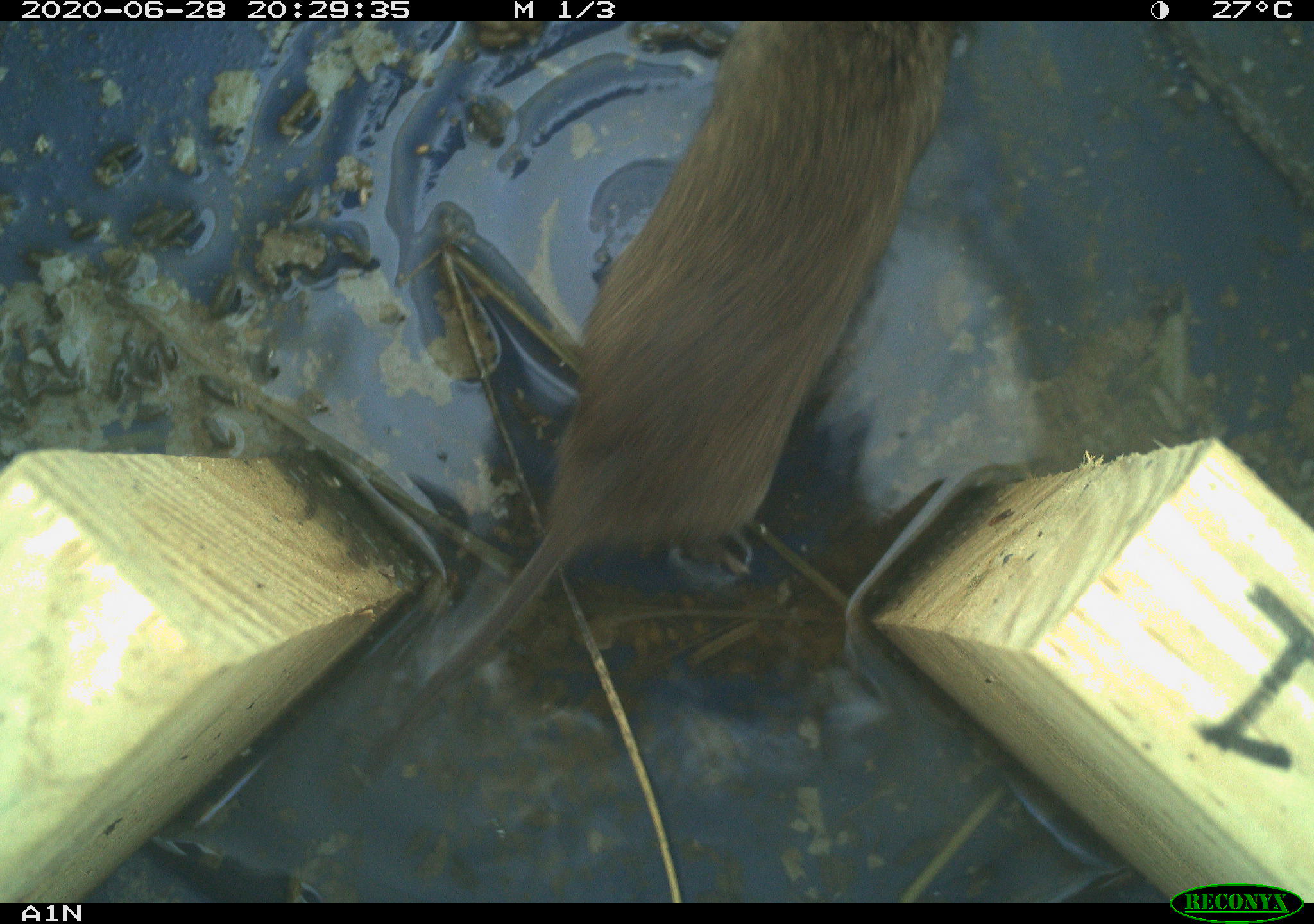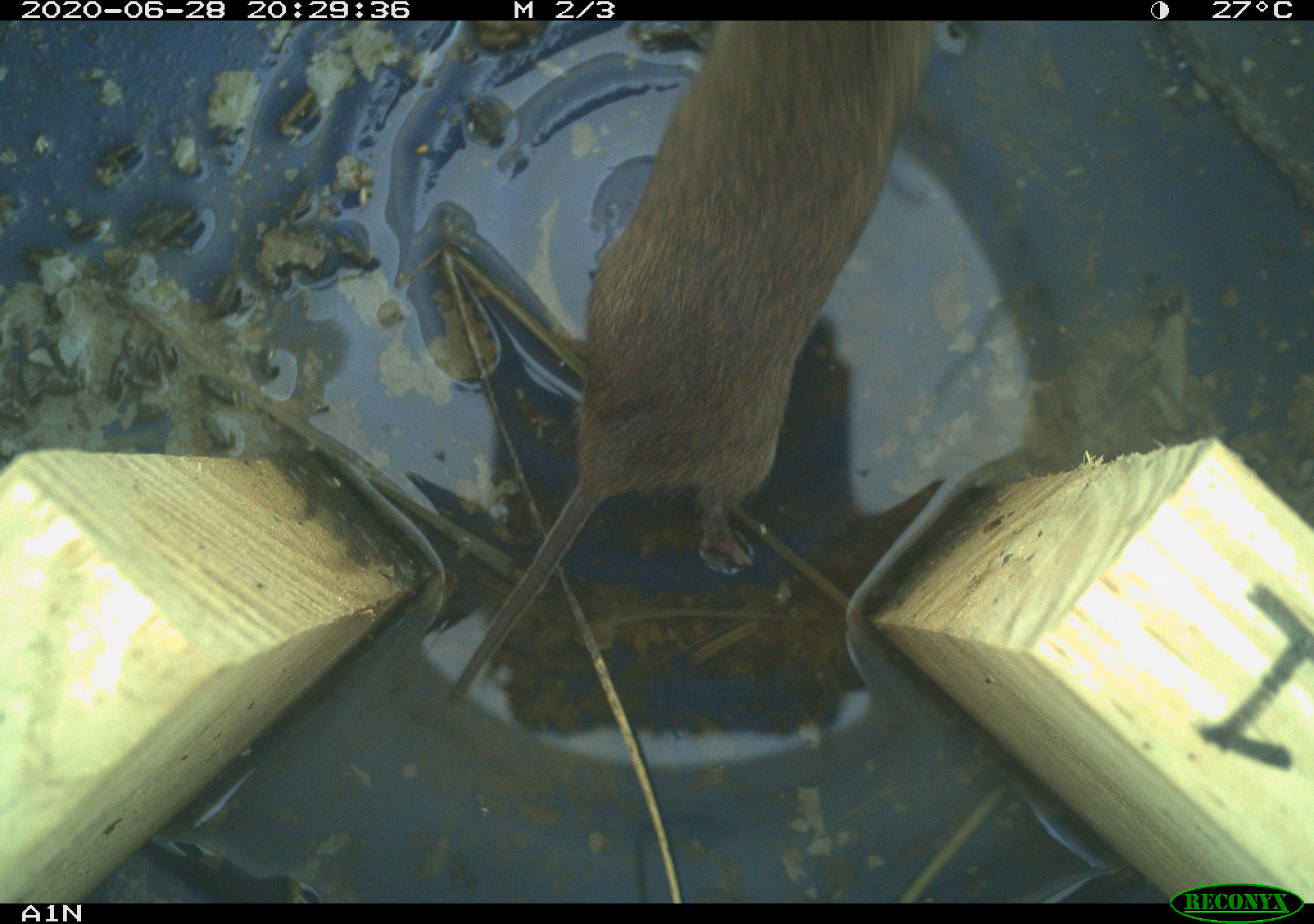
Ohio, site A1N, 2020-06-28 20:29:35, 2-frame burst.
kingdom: Animalia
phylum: Chordata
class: Mammalia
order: Rodentia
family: Cricetidae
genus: Microtus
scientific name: Microtus pennsylvanicus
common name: meadow vole